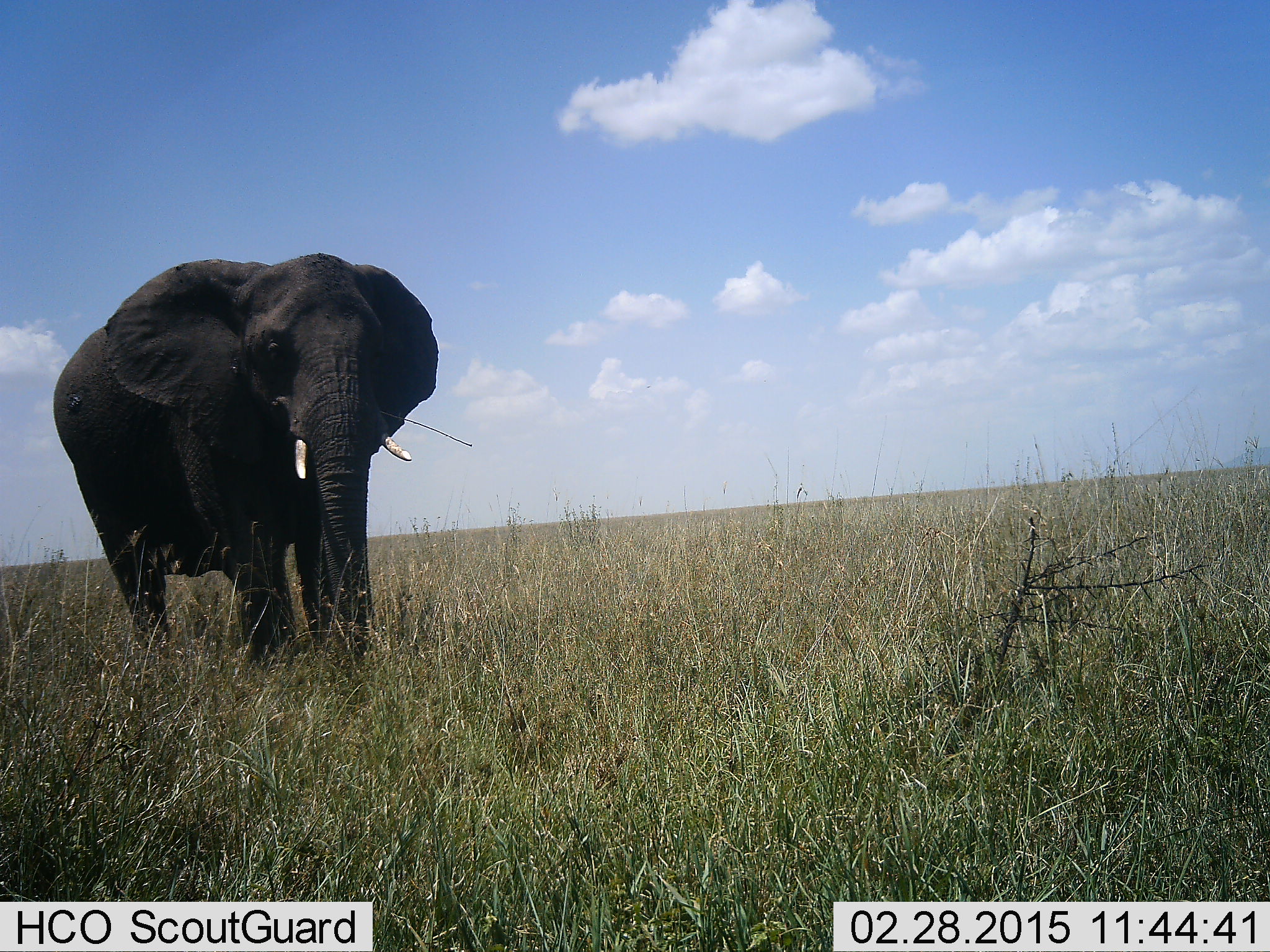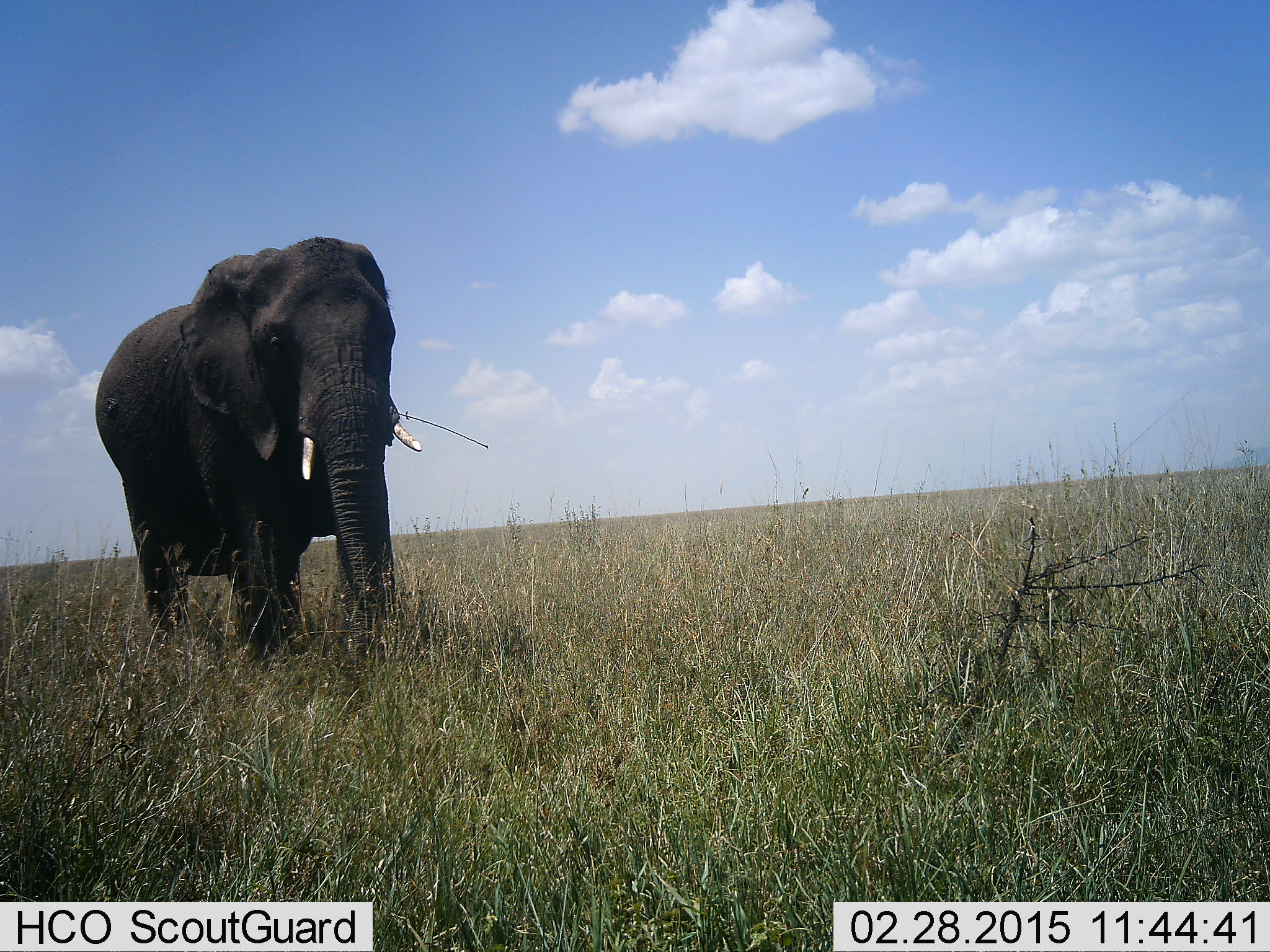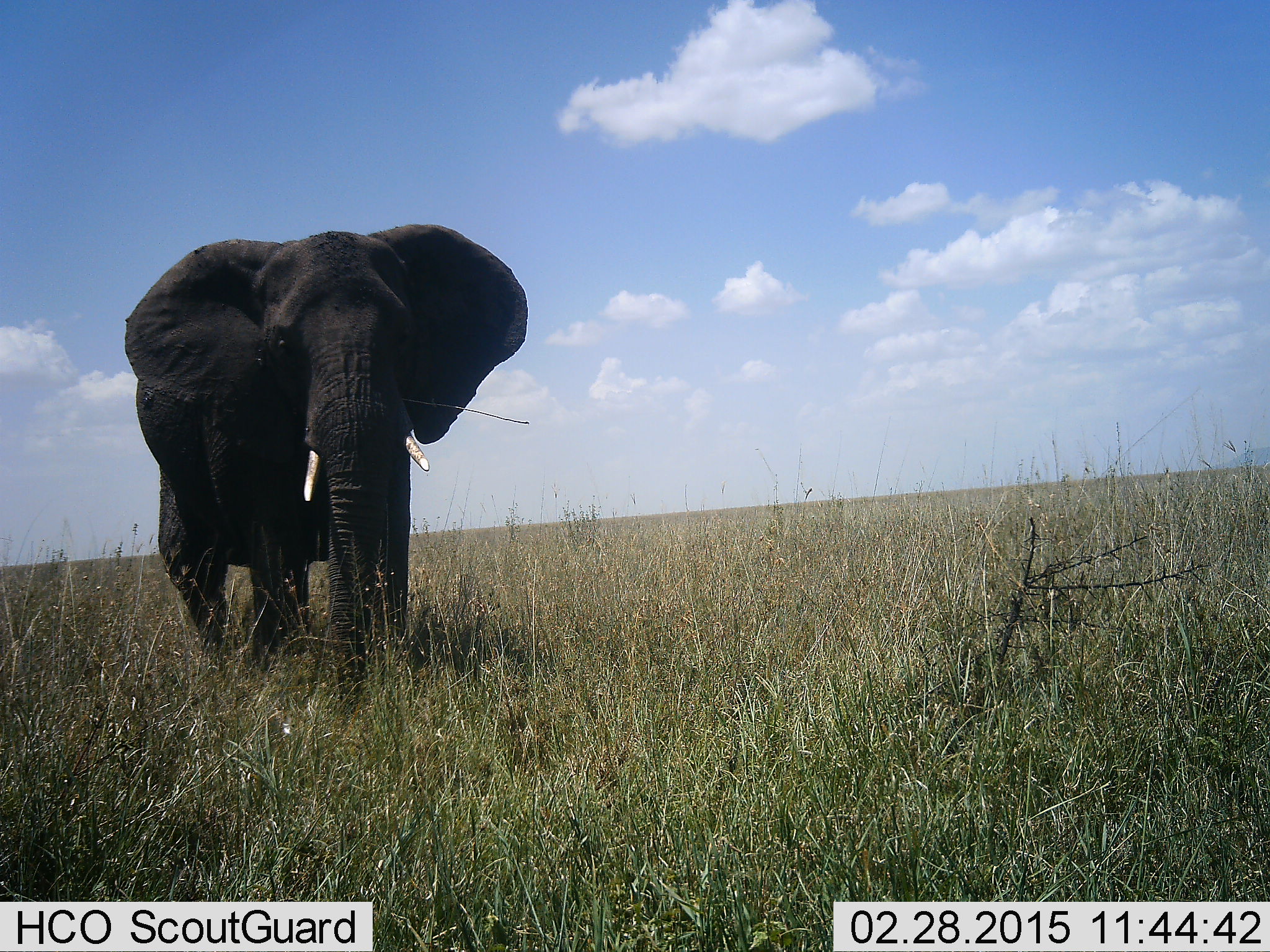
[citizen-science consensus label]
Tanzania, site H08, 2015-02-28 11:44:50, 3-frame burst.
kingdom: Animalia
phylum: Chordata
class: Mammalia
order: Proboscidea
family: Elephantidae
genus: Loxodonta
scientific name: Loxodonta africana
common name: african bush elephant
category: elephant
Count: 1.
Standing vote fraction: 30%.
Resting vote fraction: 0%.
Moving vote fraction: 80%.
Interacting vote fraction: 0%.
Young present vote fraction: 0%.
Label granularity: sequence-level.